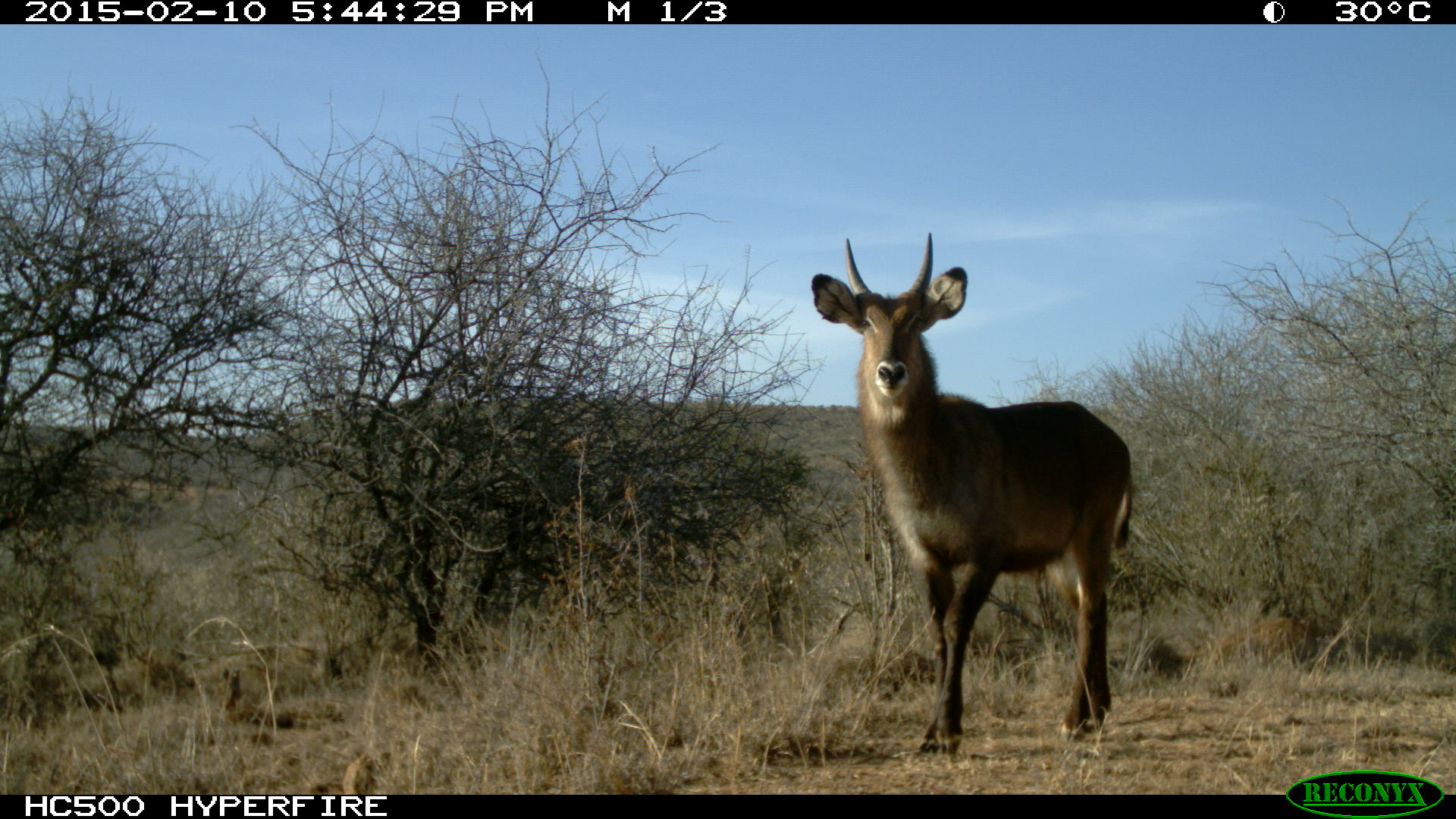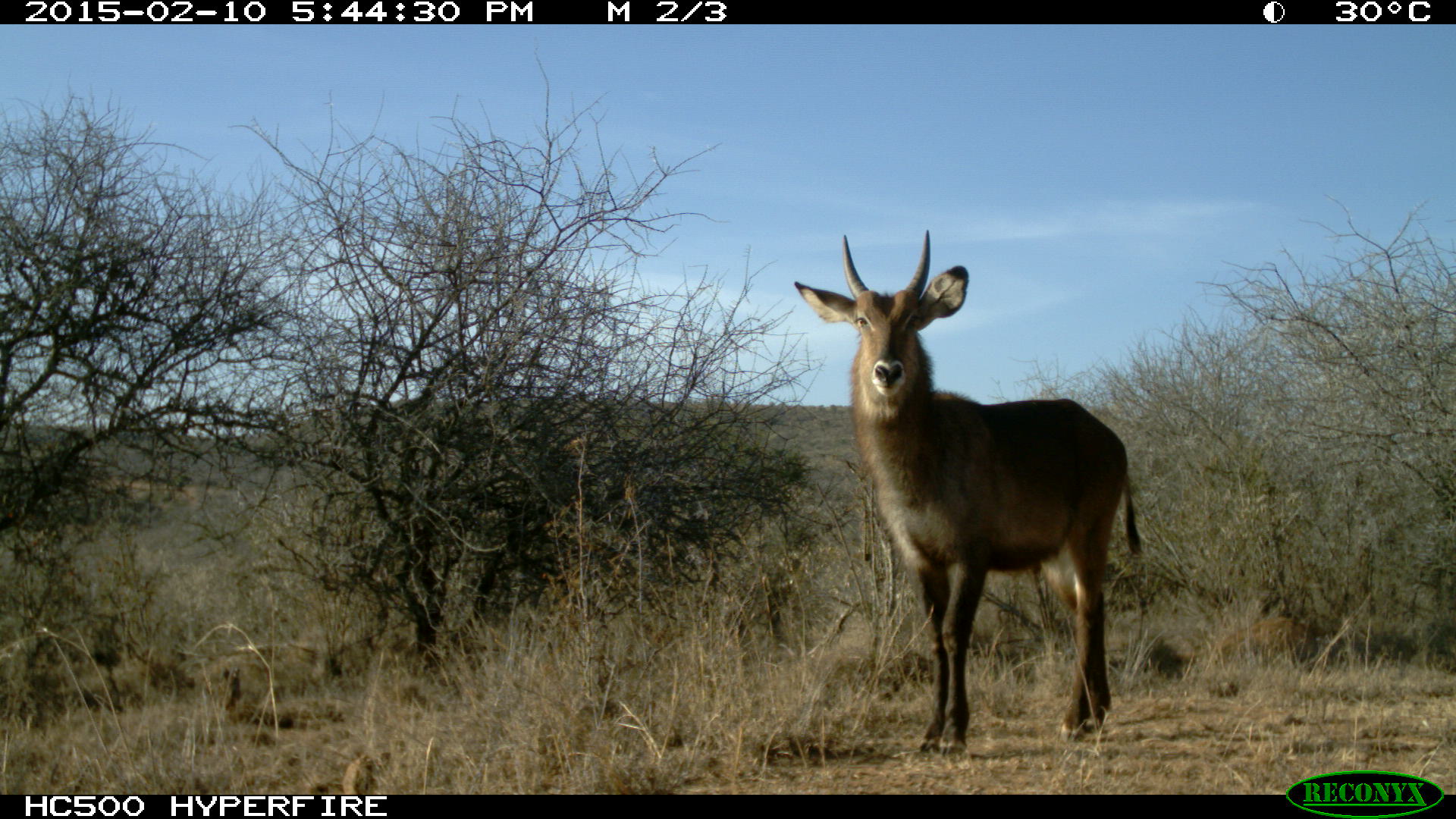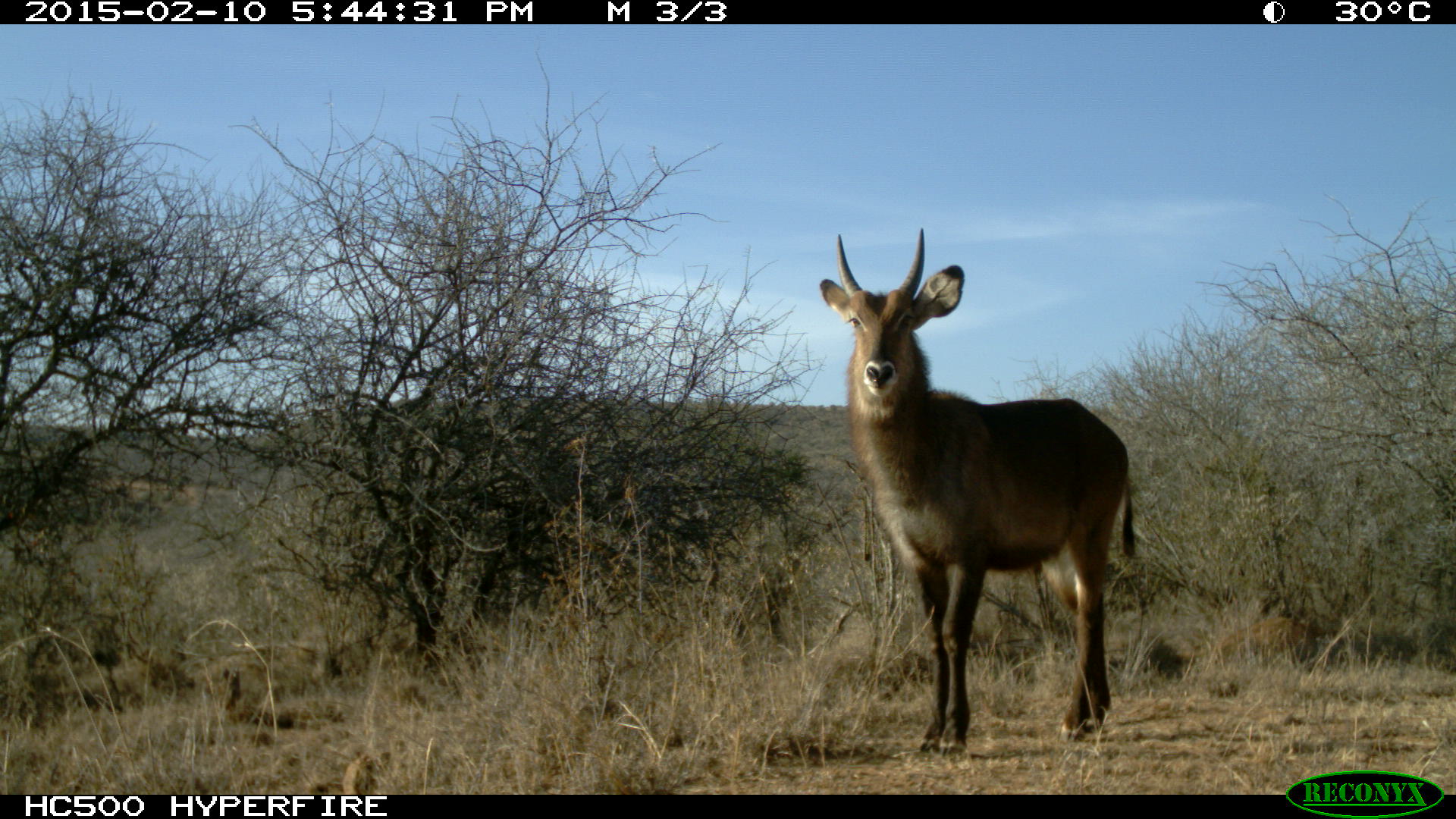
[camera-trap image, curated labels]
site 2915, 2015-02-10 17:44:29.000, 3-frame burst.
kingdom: Animalia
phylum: Chordata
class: Mammalia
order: Artiodactyla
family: Bovidae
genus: Kobus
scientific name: Kobus ellipsiprymnus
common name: waterbuck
Kobus ellipsiprymnus (waterbuck), count 1.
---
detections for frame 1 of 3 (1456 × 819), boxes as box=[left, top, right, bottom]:
kobus ellipsiprymnus: box=[810, 231, 1134, 758]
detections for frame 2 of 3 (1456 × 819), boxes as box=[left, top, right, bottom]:
kobus ellipsiprymnus: box=[791, 229, 1143, 757]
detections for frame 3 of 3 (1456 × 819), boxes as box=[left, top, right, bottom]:
kobus ellipsiprymnus: box=[815, 226, 1137, 755]